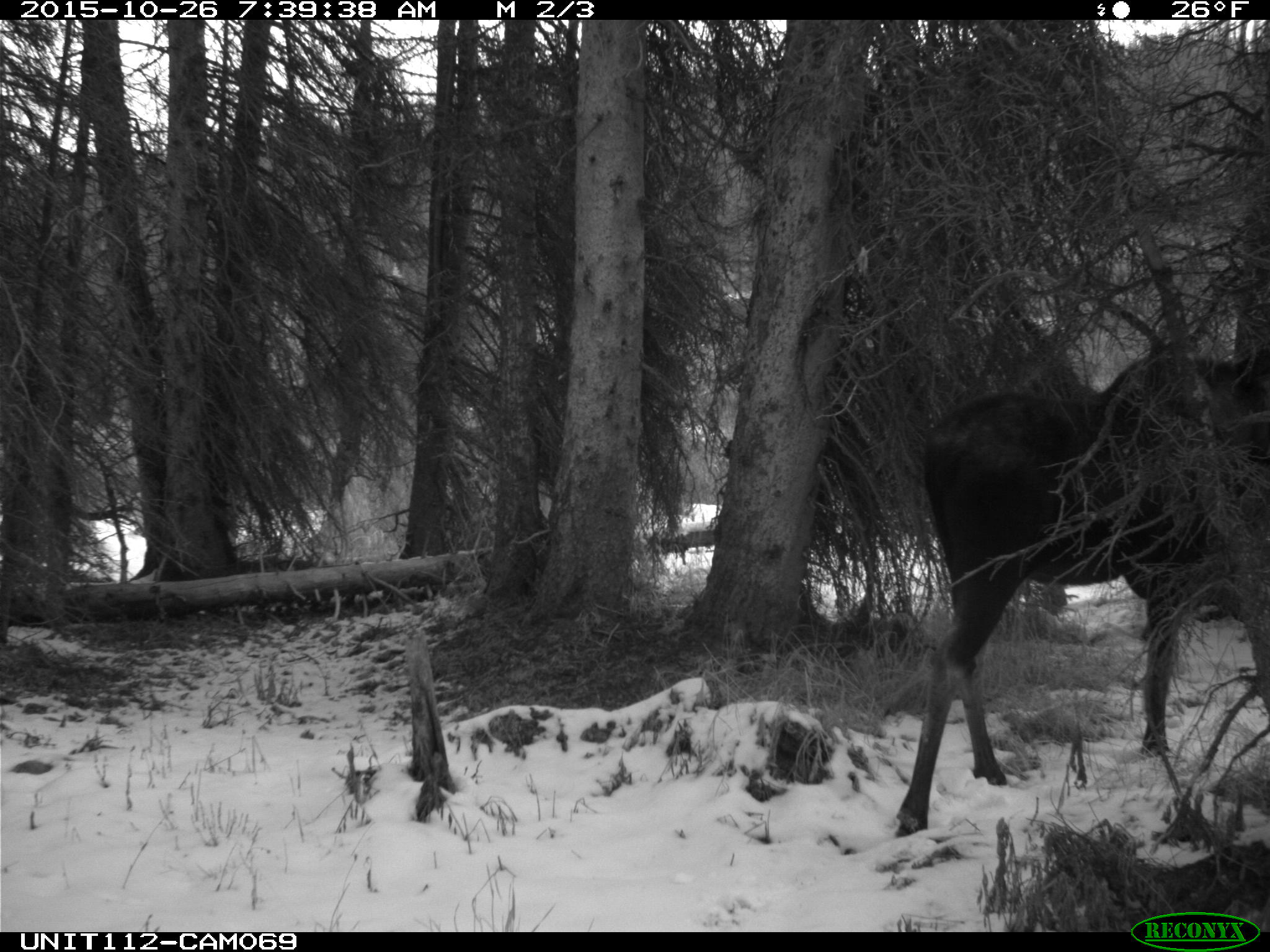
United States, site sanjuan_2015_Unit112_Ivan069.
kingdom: Animalia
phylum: Chordata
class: Mammalia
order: Artiodactyla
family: Cervidae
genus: Alces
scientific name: Alces alces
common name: moose